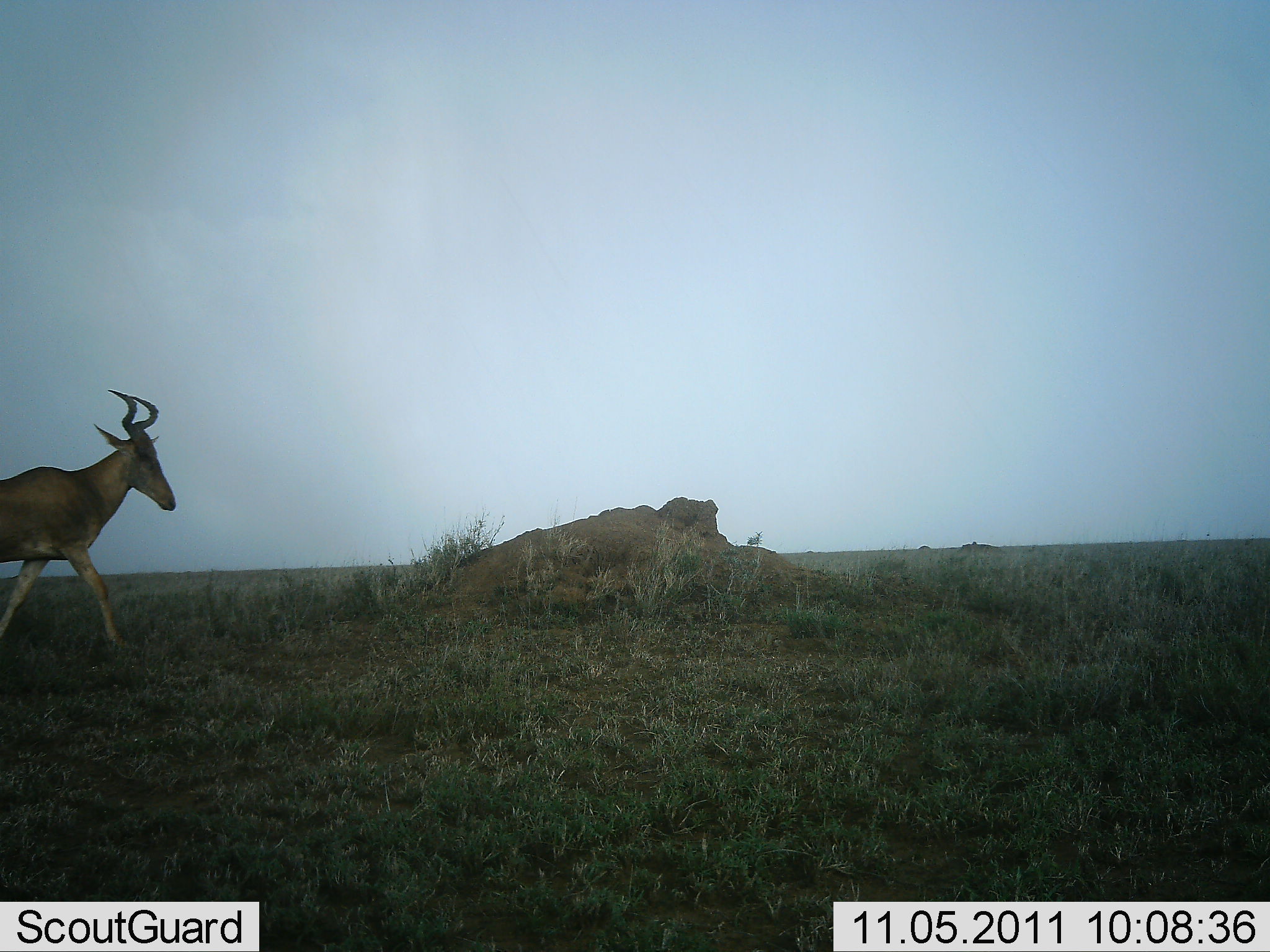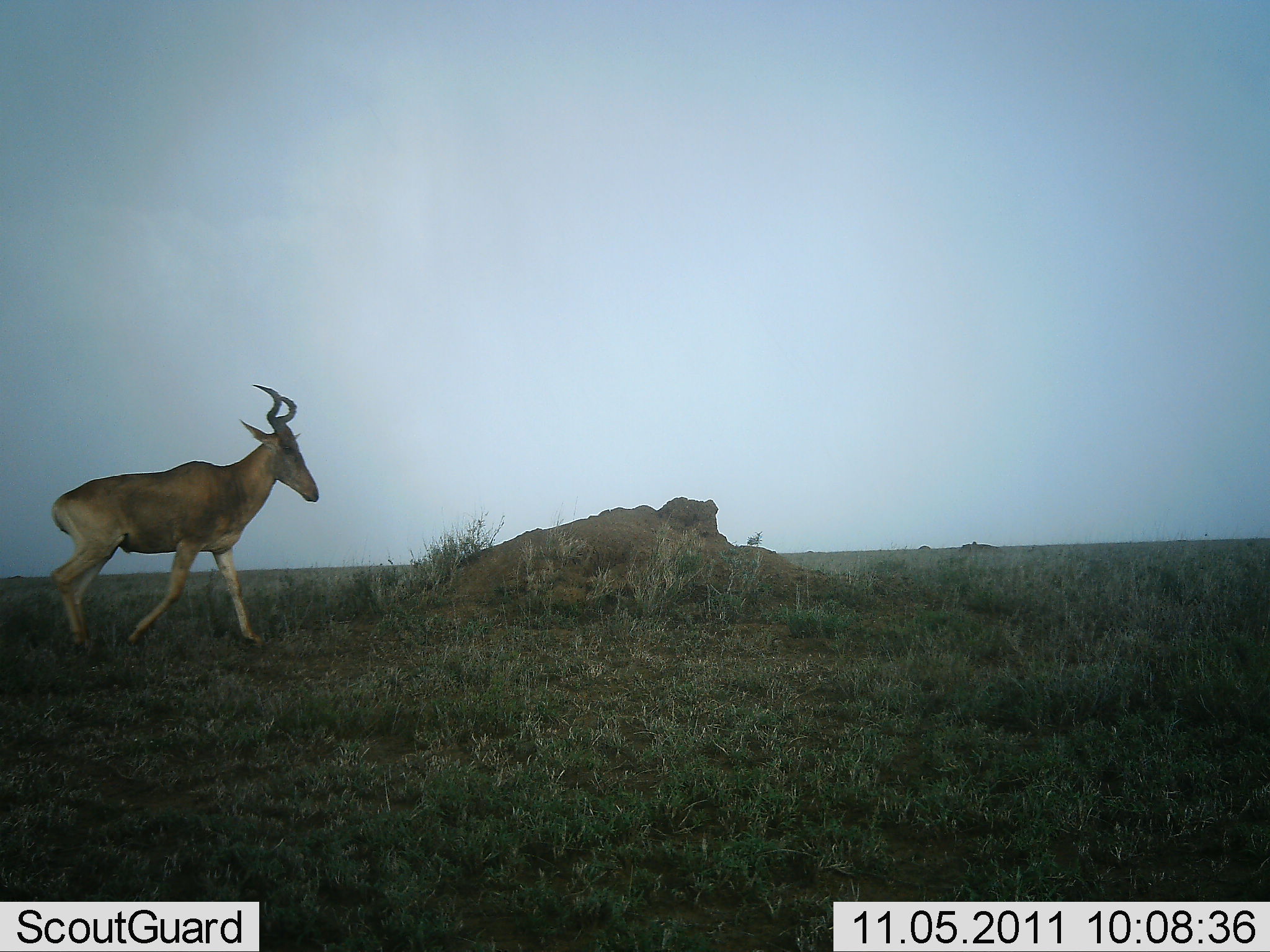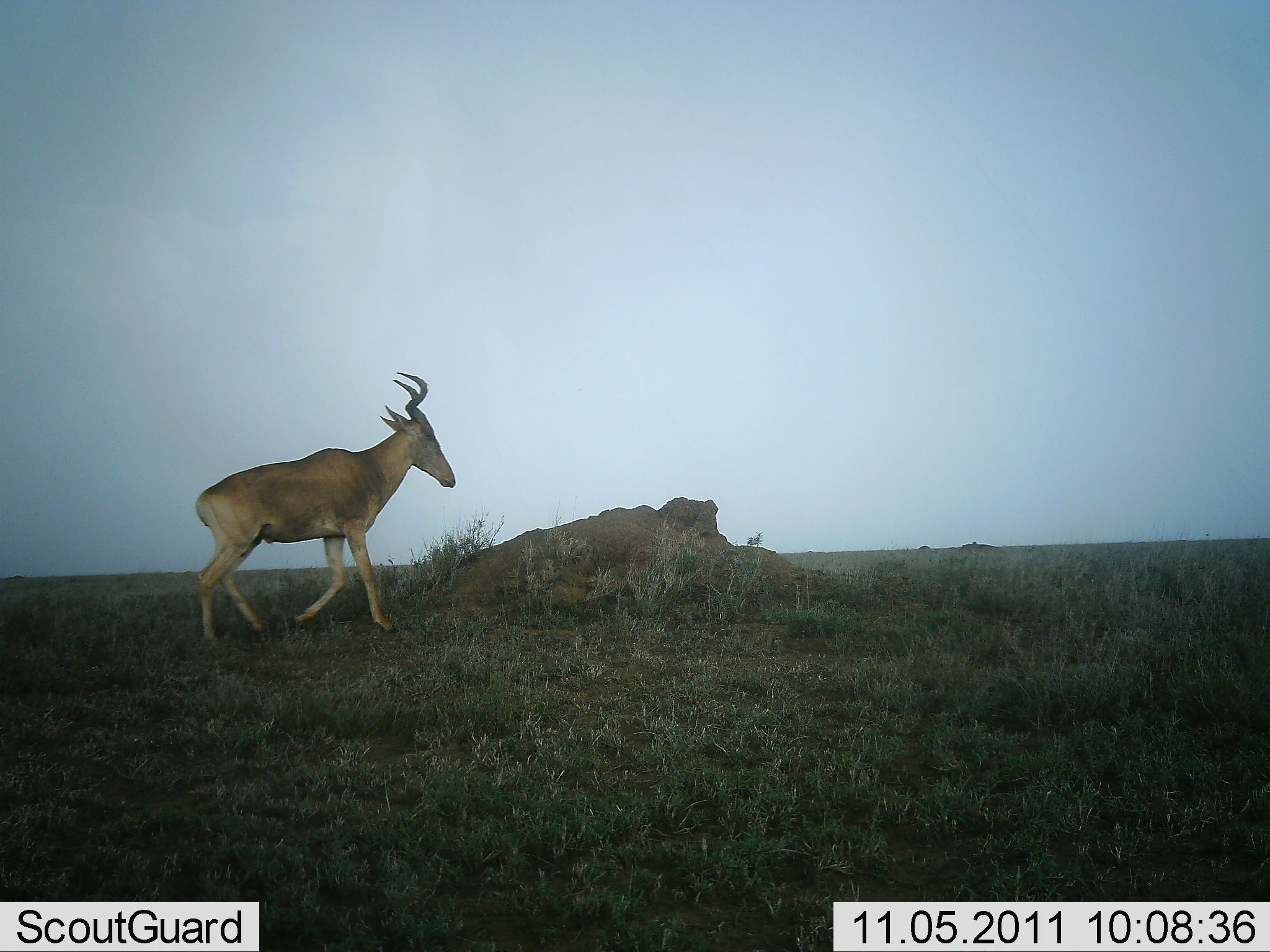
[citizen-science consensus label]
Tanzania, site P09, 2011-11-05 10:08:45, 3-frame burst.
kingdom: Animalia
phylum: Chordata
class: Mammalia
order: Artiodactyla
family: Bovidae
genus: Alcelaphus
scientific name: Alcelaphus buselaphus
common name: hartebeest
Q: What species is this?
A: Hartebeest (Alcelaphus buselaphus).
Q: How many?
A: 1.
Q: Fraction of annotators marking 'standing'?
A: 0%.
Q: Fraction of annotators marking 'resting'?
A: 0%.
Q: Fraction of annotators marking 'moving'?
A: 100%.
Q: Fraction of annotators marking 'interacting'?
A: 0%.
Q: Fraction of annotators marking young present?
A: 0%.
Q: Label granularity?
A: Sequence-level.